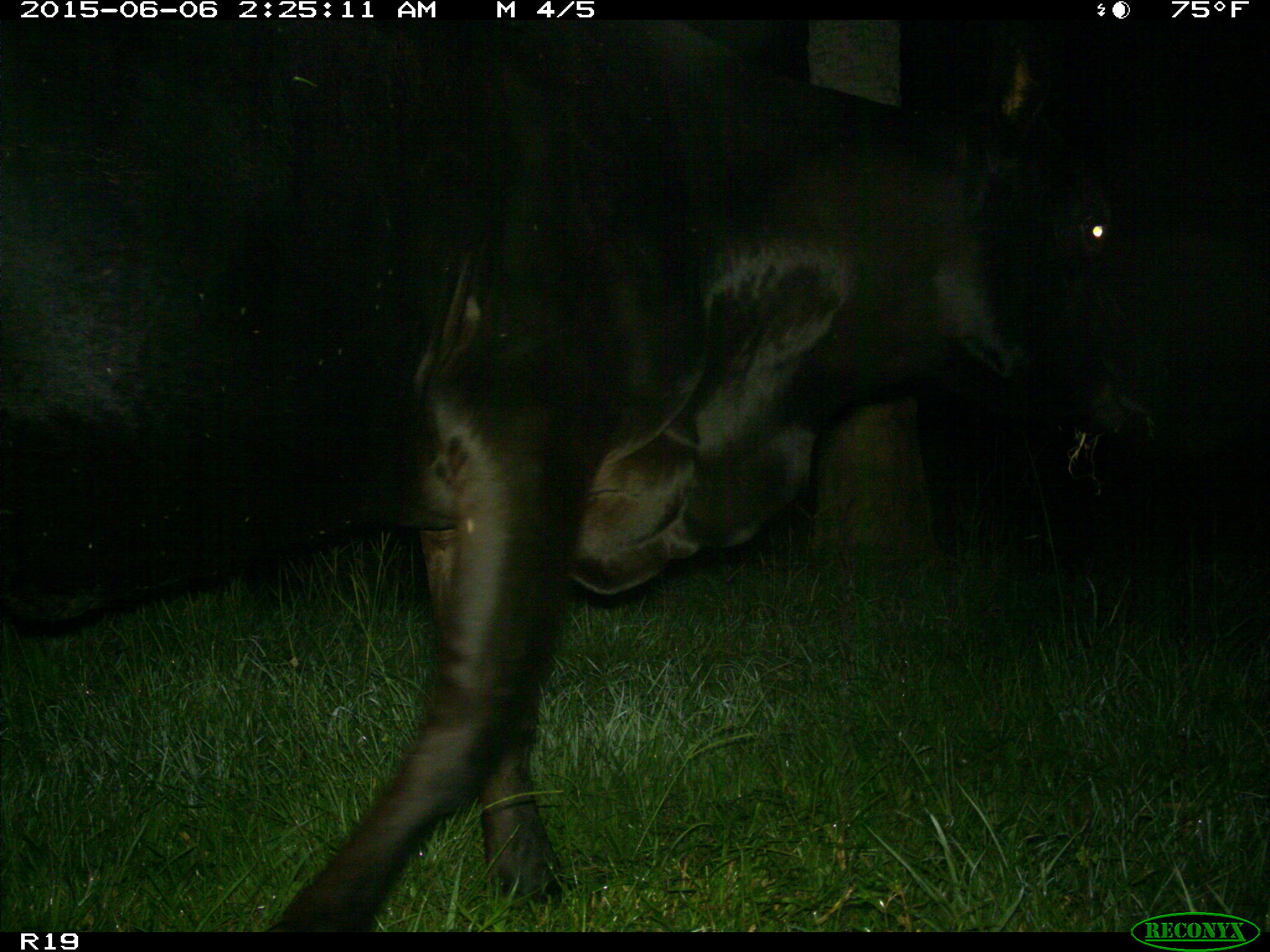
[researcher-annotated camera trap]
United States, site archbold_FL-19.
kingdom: Animalia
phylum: Chordata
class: Mammalia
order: Artiodactyla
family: Bovidae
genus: Bos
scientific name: Bos taurus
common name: domestic cow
Bos taurus (domestic cow).